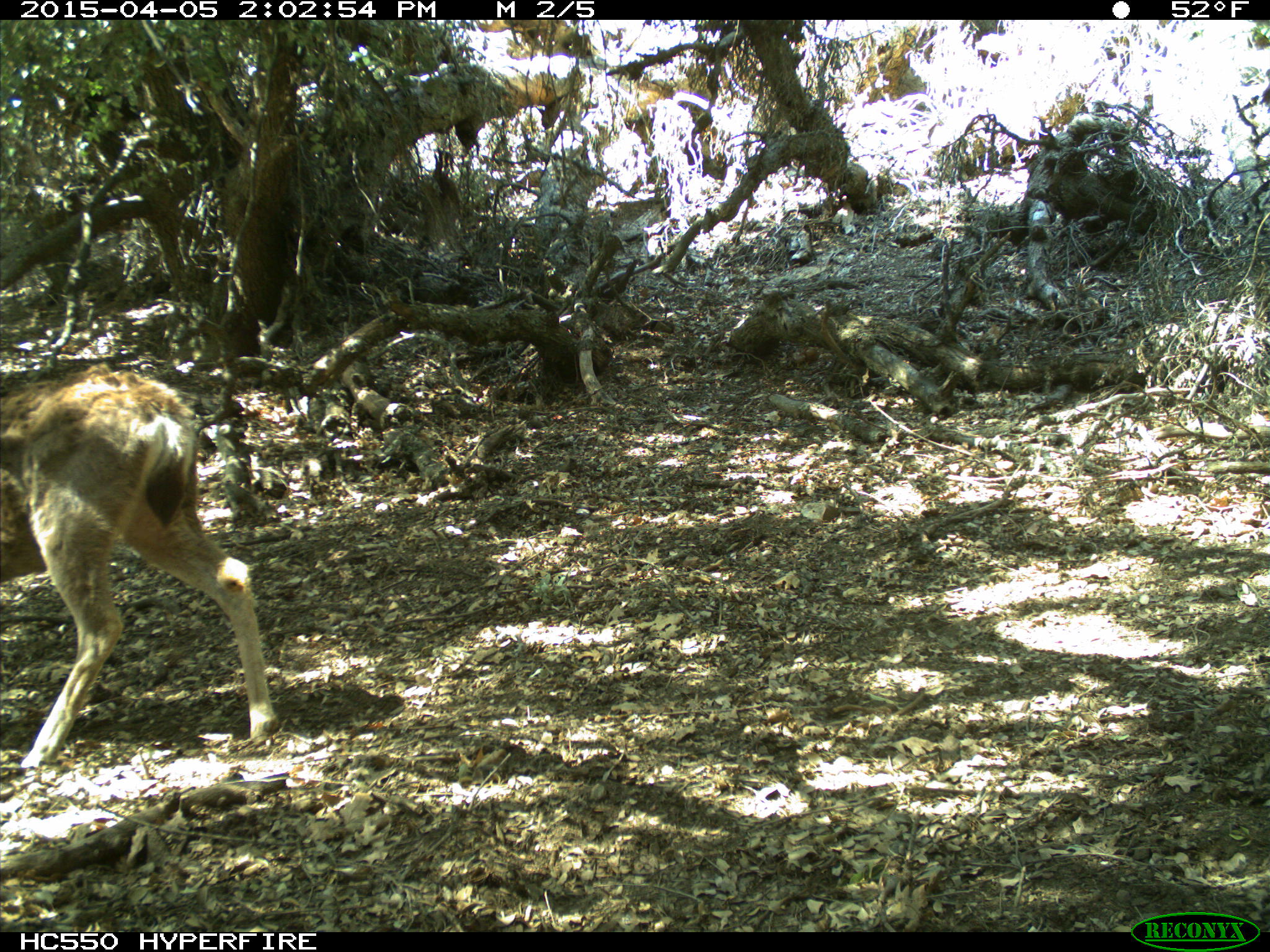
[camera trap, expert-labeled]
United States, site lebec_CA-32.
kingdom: Animalia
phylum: Chordata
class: Mammalia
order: Artiodactyla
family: Cervidae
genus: Odocoileus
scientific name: Odocoileus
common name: deer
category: unidentified deer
Unidentified deer (deer) (Odocoileus).